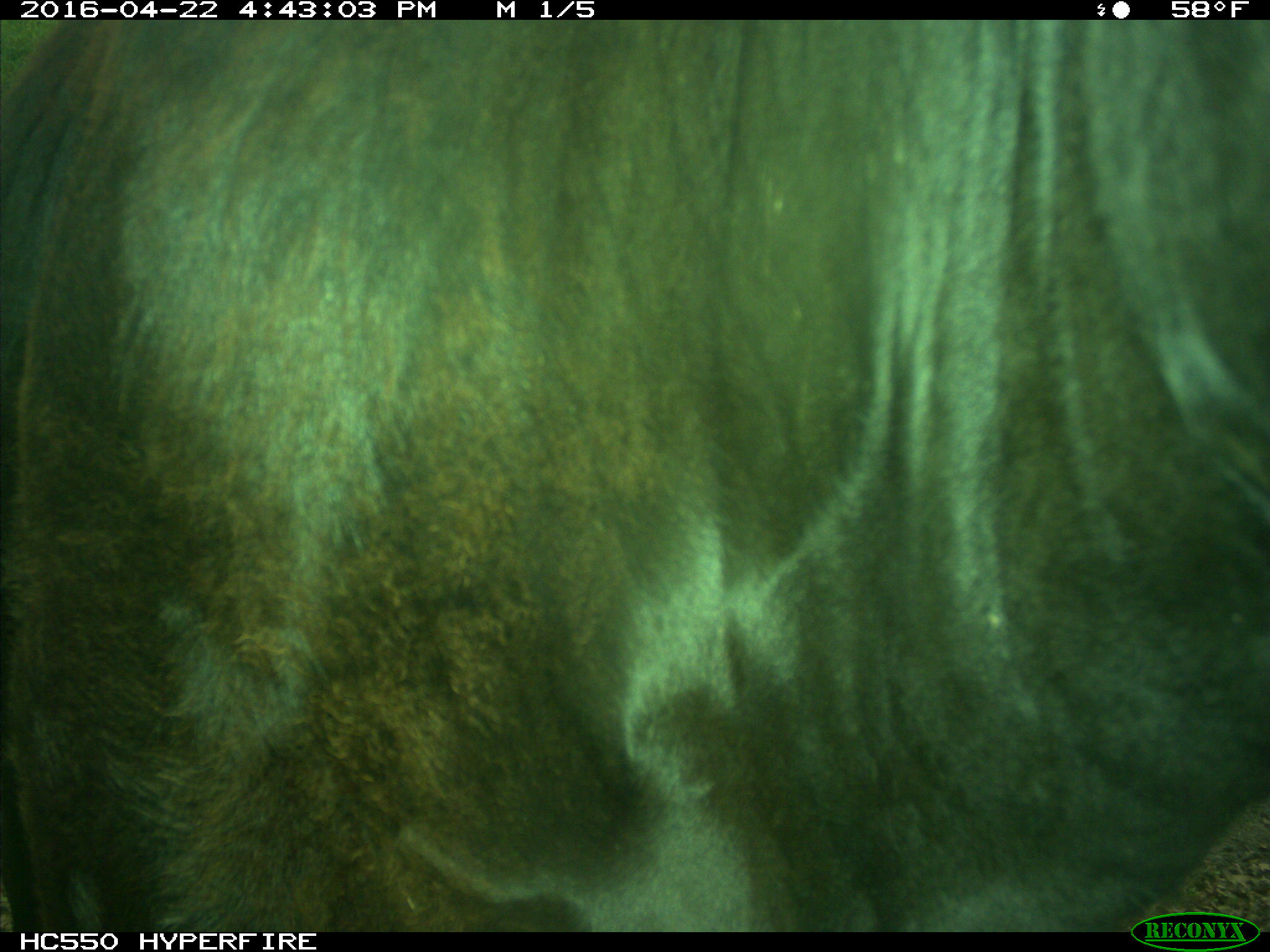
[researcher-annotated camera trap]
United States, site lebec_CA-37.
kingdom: Animalia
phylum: Chordata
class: Mammalia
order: Artiodactyla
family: Bovidae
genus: Bos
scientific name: Bos taurus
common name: domestic cow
Bos taurus (domestic cow).